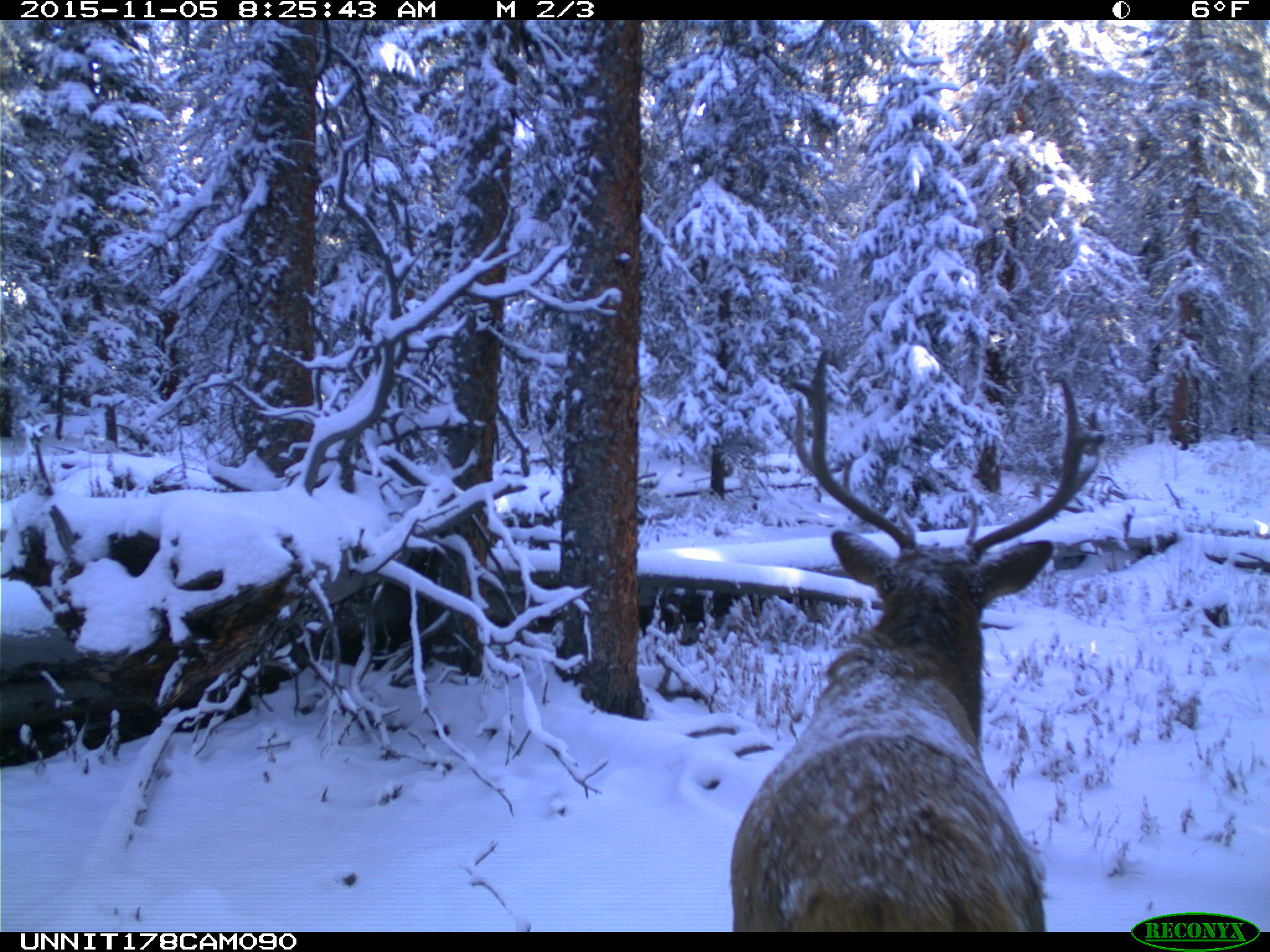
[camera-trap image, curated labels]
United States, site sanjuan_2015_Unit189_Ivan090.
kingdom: Animalia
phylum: Chordata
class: Mammalia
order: Artiodactyla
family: Cervidae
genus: Cervus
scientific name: Cervus elaphus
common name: red deer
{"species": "Cervus elaphus (red deer)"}